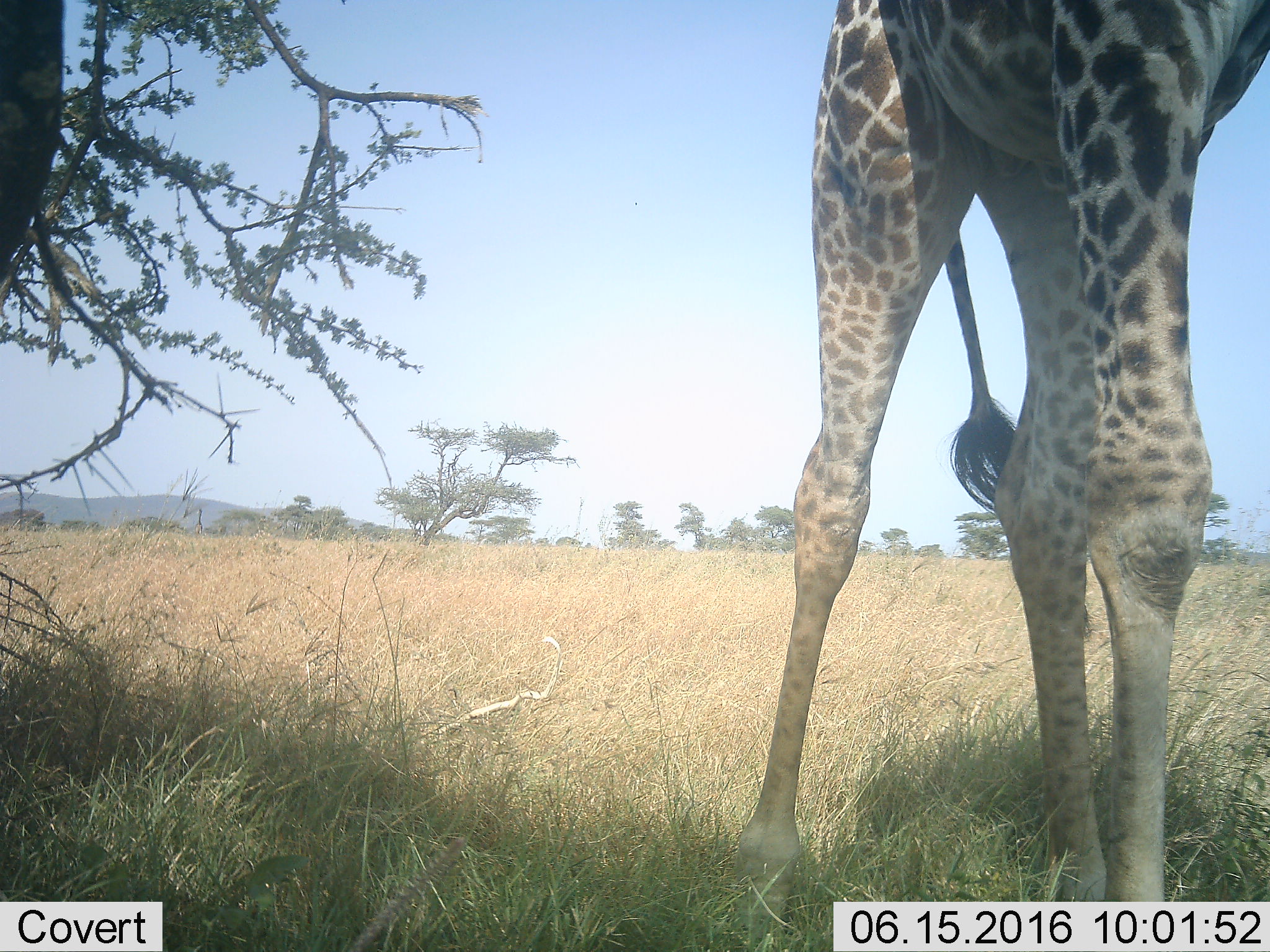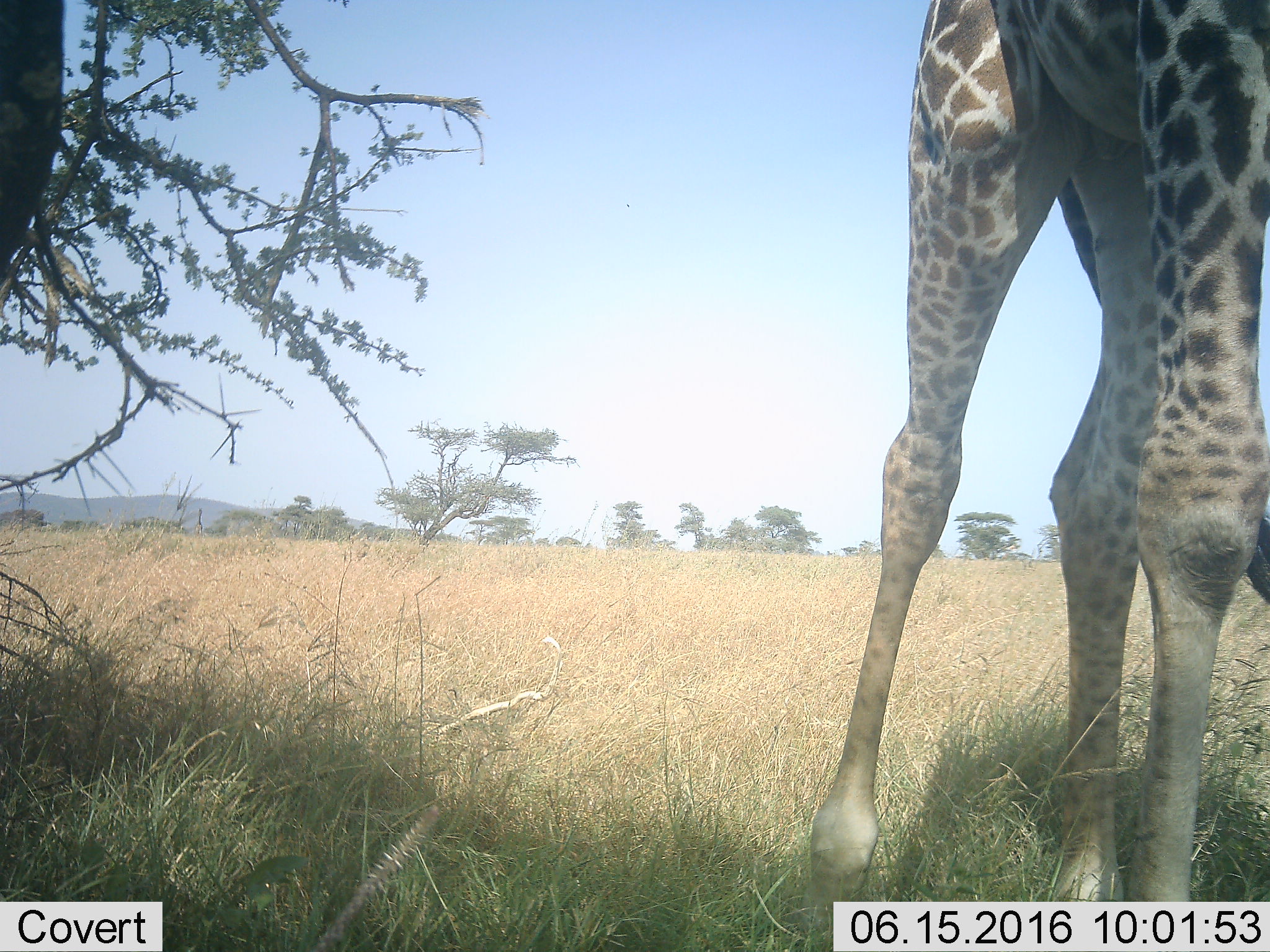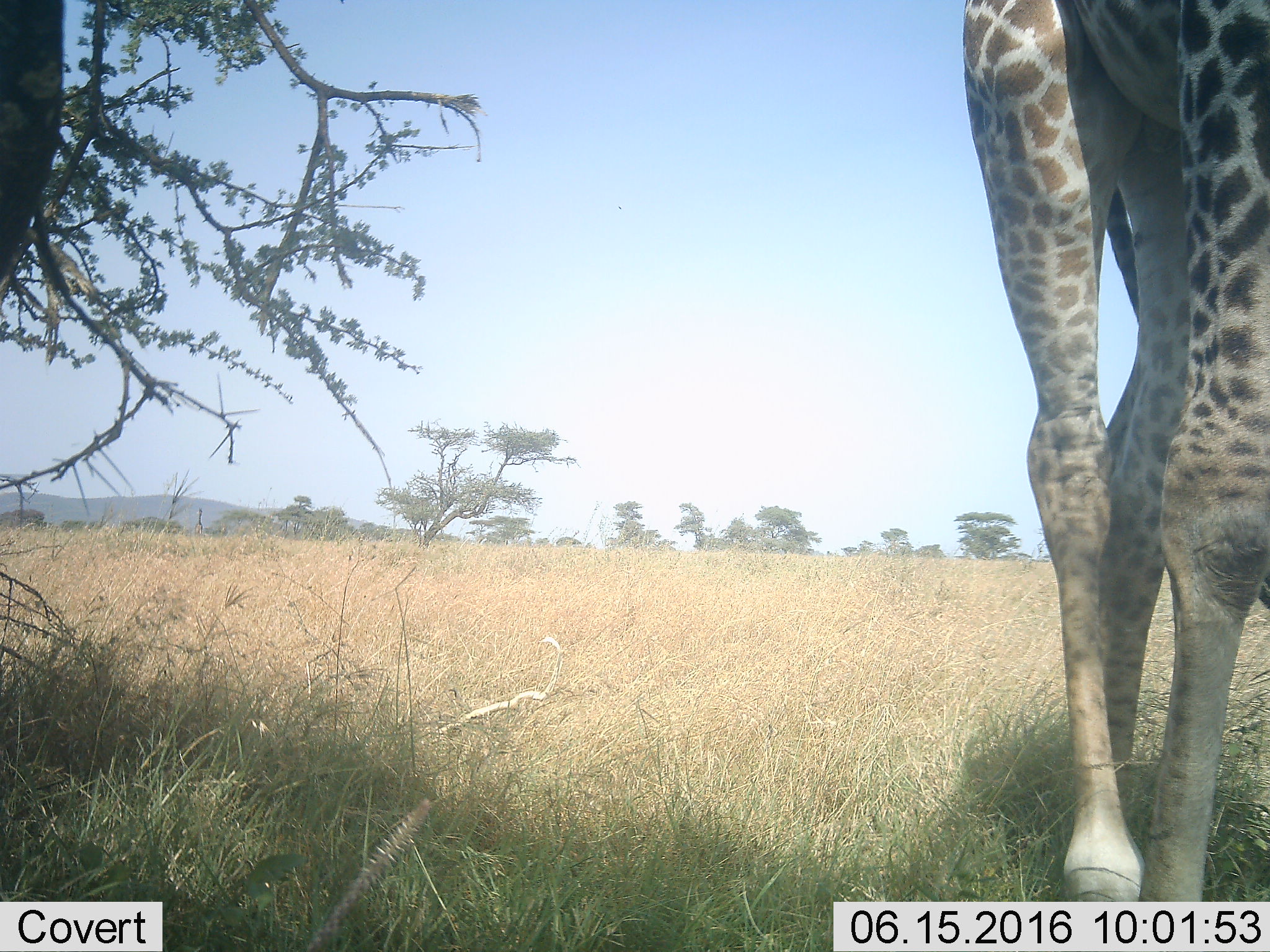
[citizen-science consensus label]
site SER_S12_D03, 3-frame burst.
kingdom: Animalia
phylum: Chordata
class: Mammalia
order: Artiodactyla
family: Giraffidae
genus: Giraffa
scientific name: Giraffa camelopardalis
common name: giraffe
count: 1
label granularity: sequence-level